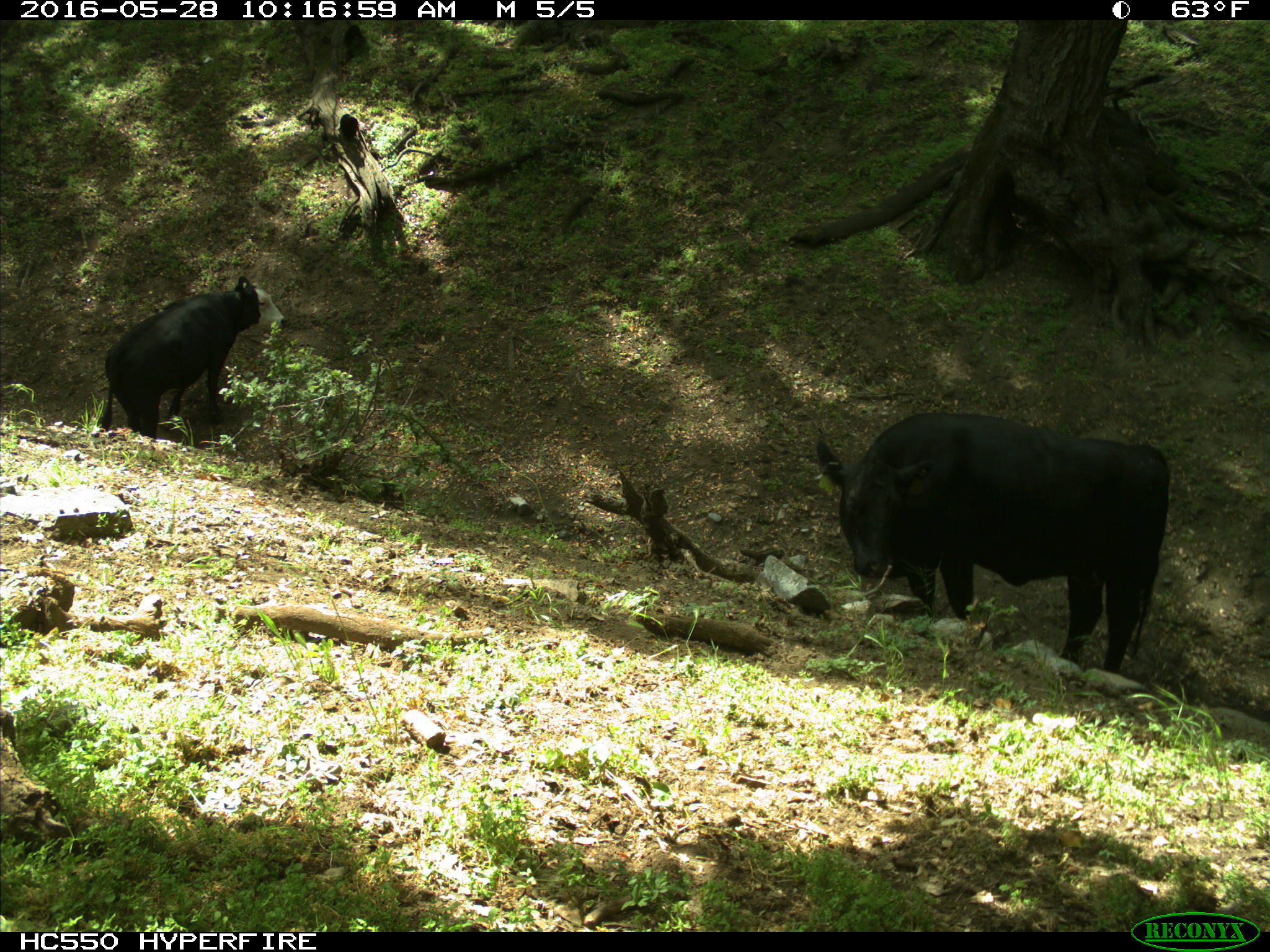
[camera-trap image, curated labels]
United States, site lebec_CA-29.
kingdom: Animalia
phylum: Chordata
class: Mammalia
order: Artiodactyla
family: Bovidae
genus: Bos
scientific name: Bos taurus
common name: domestic cow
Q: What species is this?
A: Bos taurus (domestic cow).